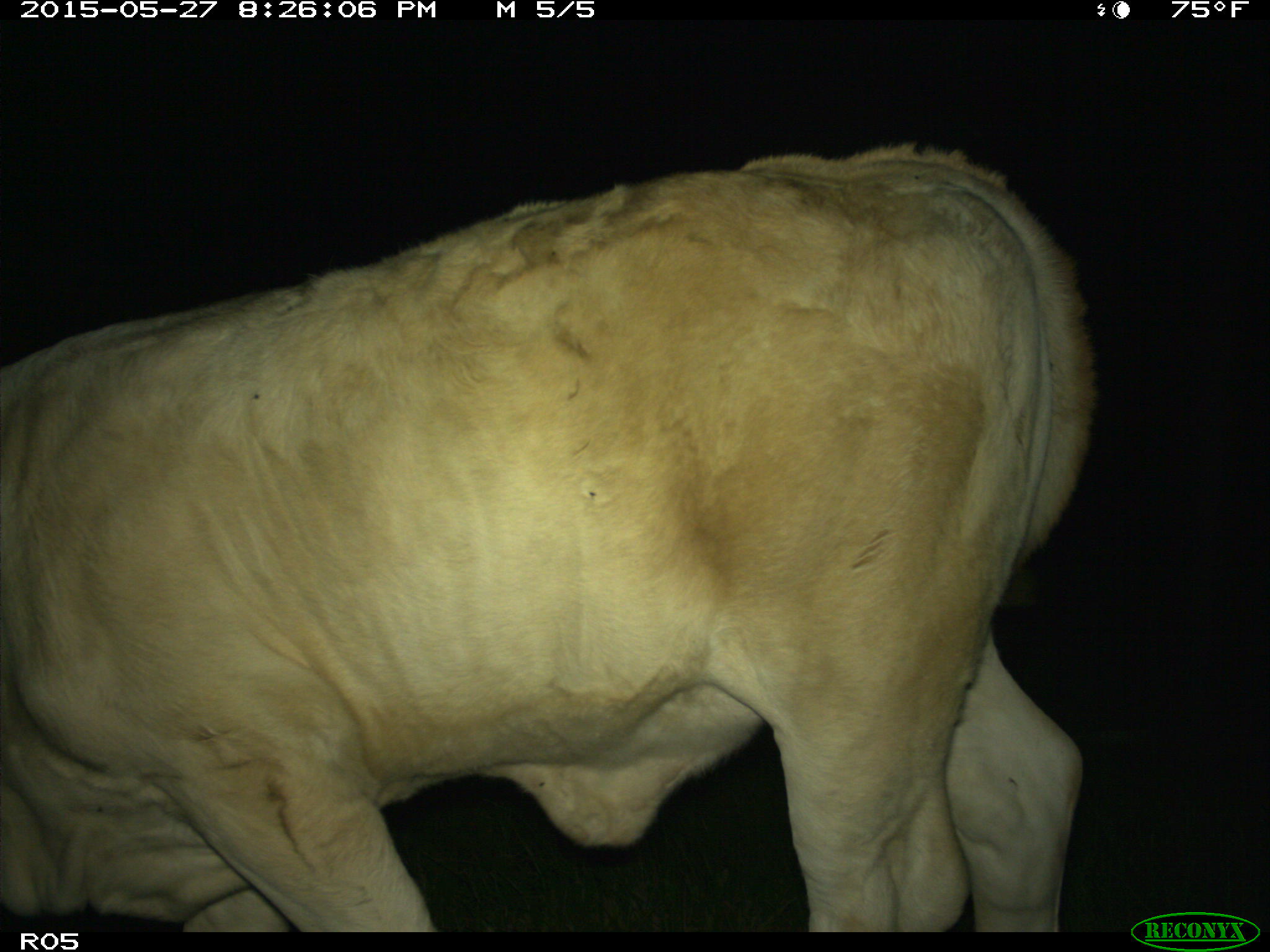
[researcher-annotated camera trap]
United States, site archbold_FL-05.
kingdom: Animalia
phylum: Chordata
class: Mammalia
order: Artiodactyla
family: Bovidae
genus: Bos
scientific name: Bos taurus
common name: domestic cow